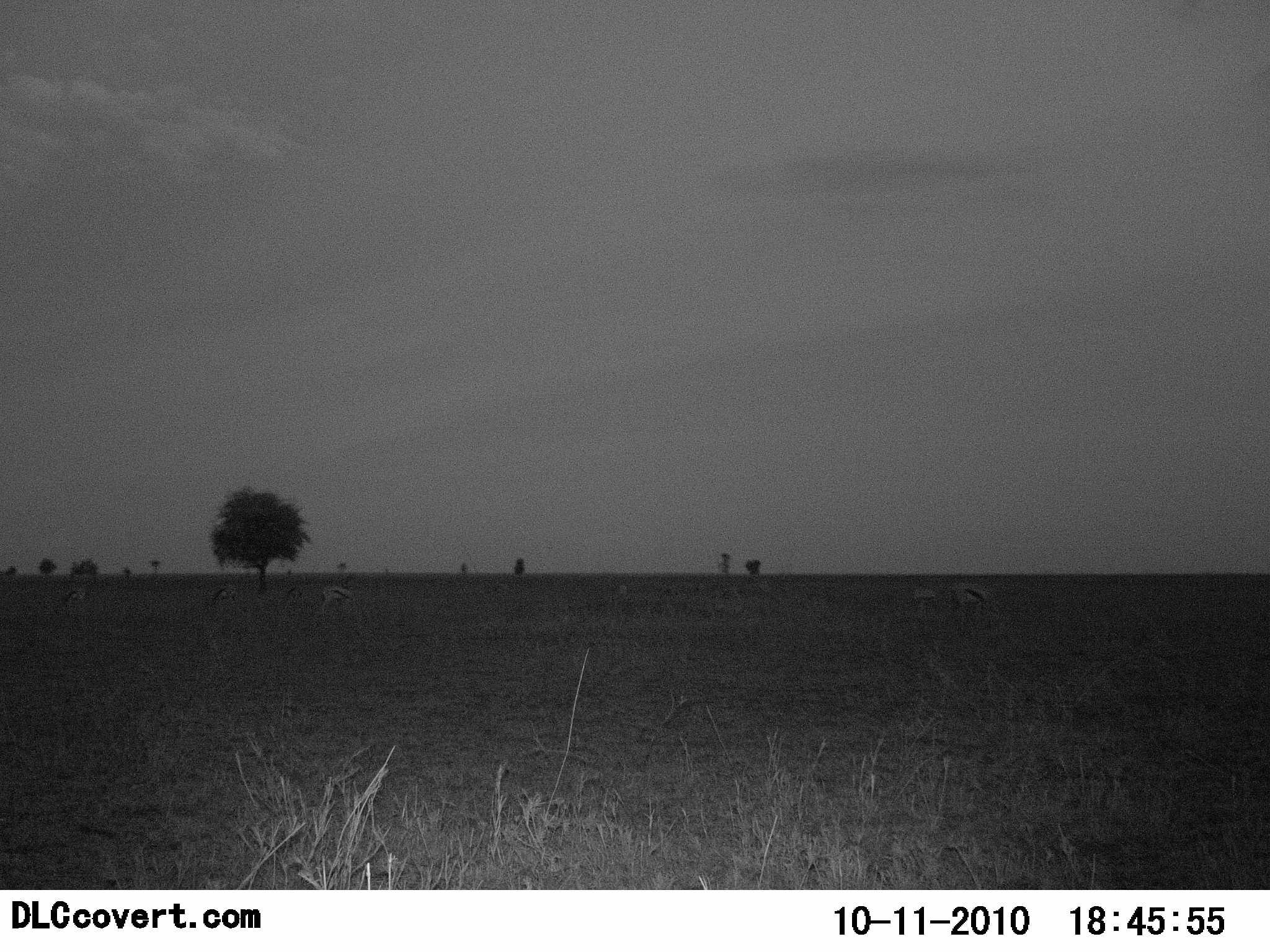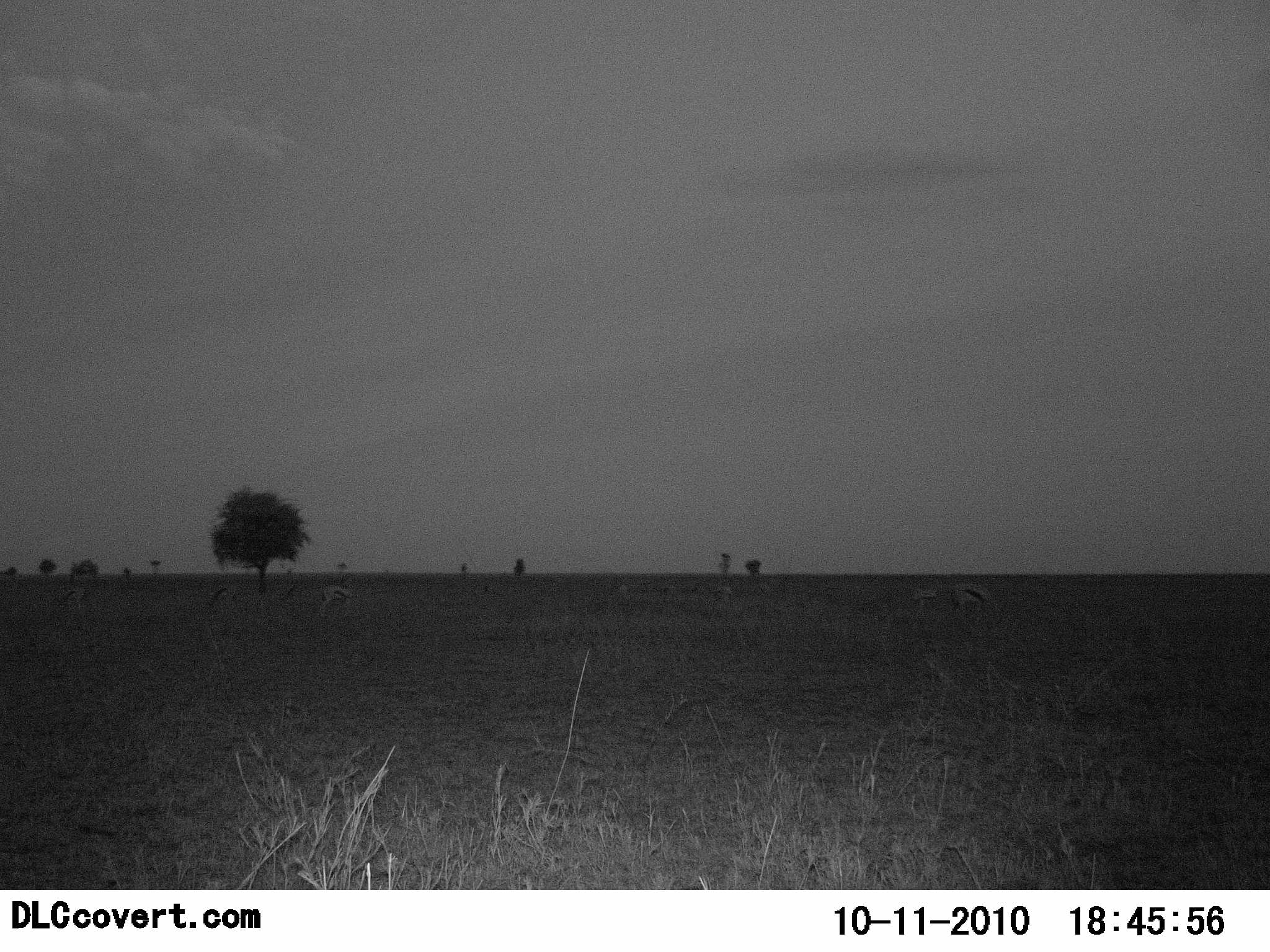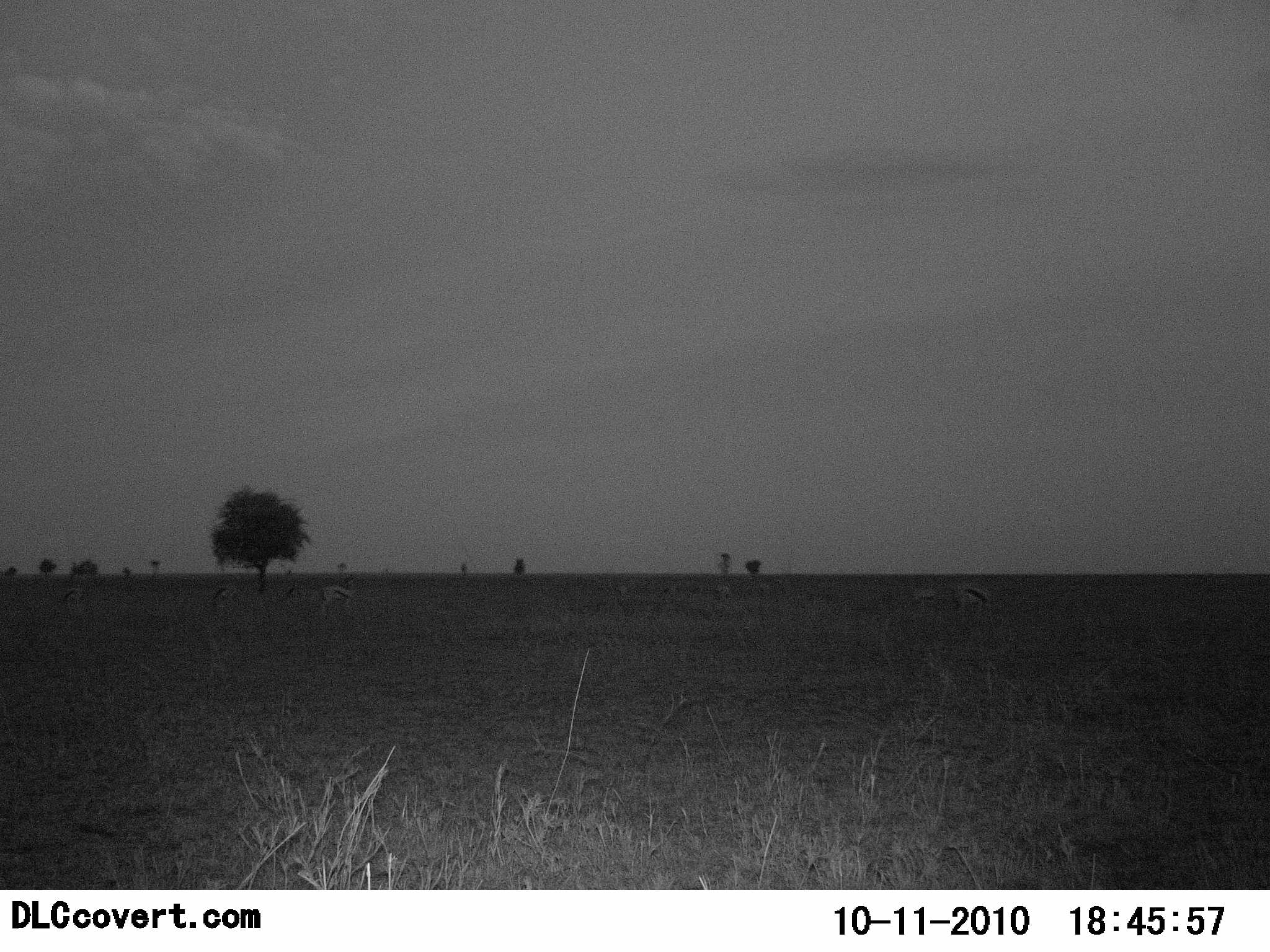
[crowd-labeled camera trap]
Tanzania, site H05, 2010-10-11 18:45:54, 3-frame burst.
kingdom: Animalia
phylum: Chordata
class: Mammalia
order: Artiodactyla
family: Bovidae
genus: Eudorcas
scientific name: Eudorcas thomsonii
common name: thomson's gazelle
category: gazellethomsons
Gazellethomsons (thomson's gazelle) (Eudorcas thomsonii), count 7. Behavior (volunteer vote fractions): standing 54%, resting 8%, moving 8%, interacting 0%. Young present (vote fraction): 8%. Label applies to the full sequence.